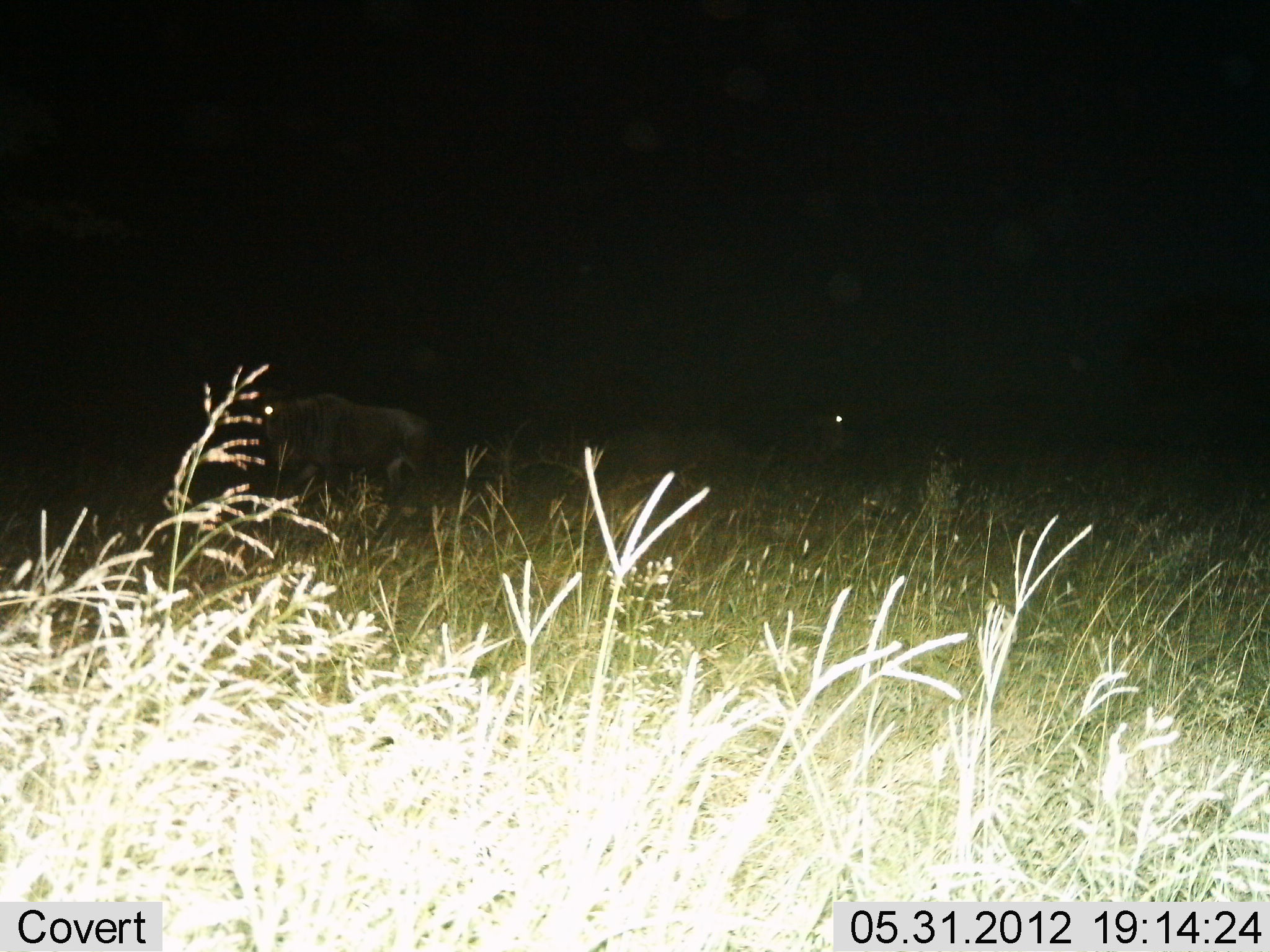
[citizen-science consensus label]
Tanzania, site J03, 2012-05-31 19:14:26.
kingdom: Animalia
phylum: Chordata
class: Mammalia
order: Artiodactyla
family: Bovidae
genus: Connochaetes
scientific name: Connochaetes taurinus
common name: blue wildebeest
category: wildebeest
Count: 2.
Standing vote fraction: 70%.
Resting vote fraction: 10%.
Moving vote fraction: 30%.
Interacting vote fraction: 0%.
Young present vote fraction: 0%.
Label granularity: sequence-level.